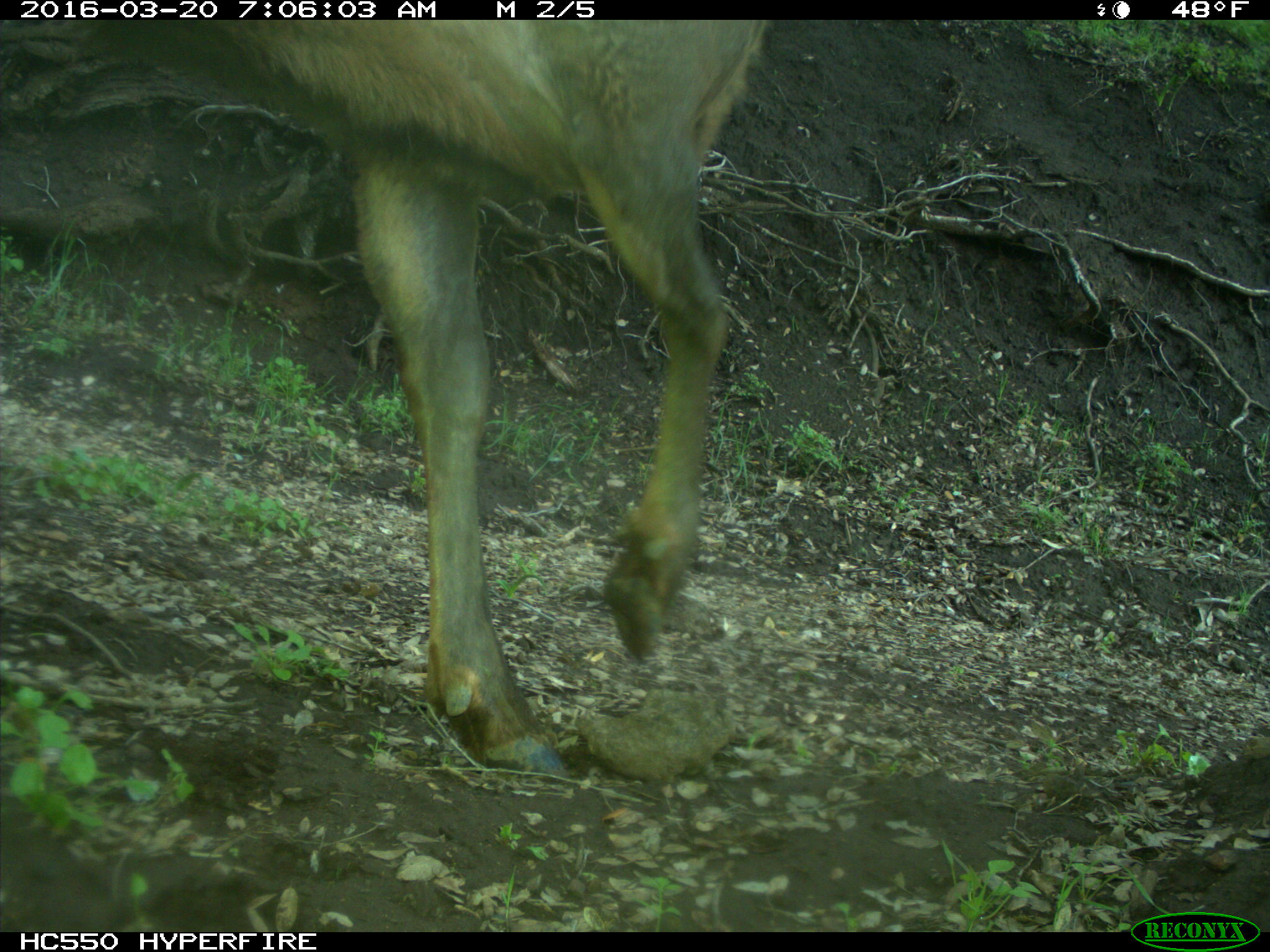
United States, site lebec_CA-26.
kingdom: Animalia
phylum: Chordata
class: Mammalia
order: Artiodactyla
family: Cervidae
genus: Cervus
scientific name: Cervus canadensis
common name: elk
Cervus canadensis (elk).